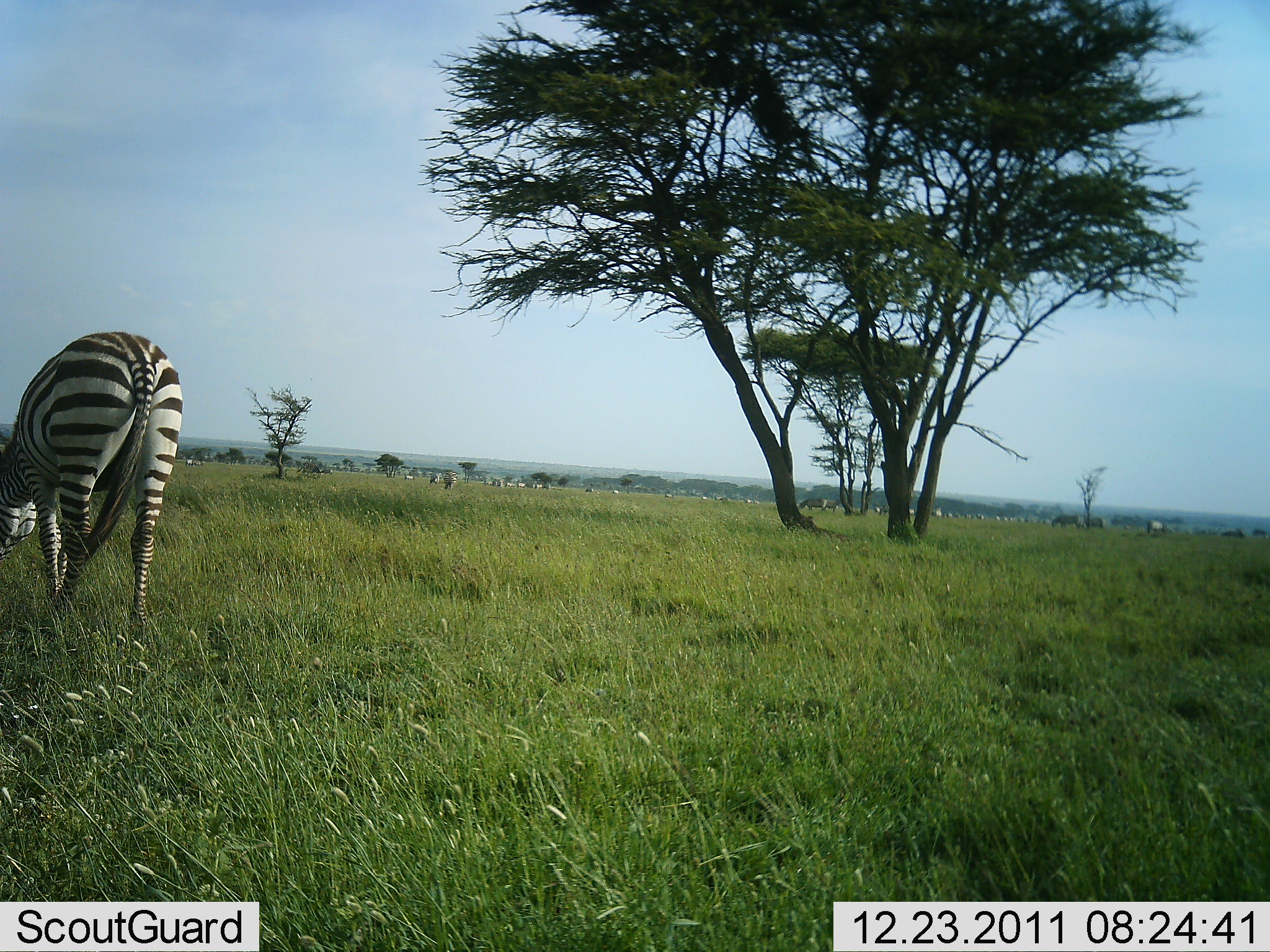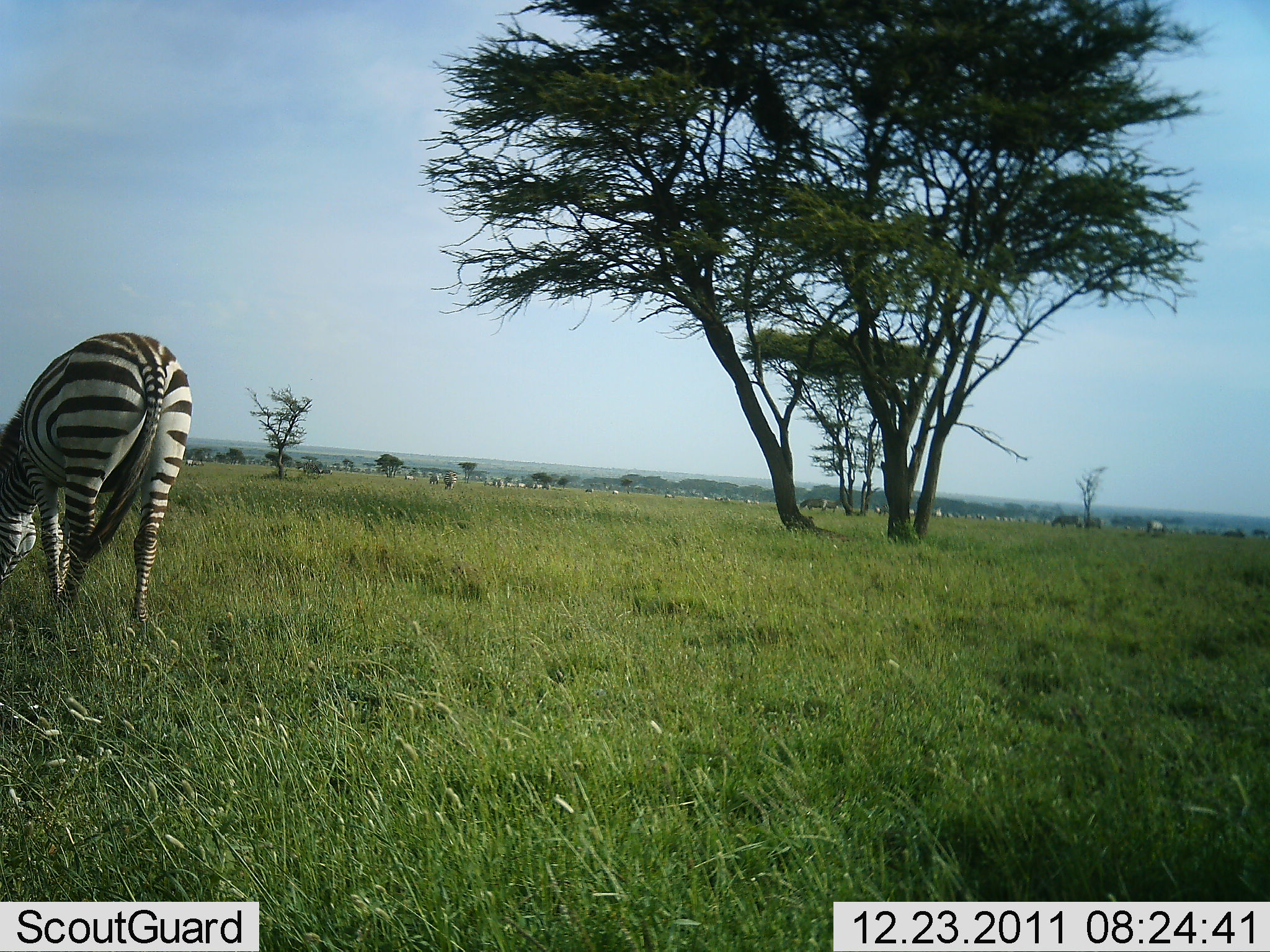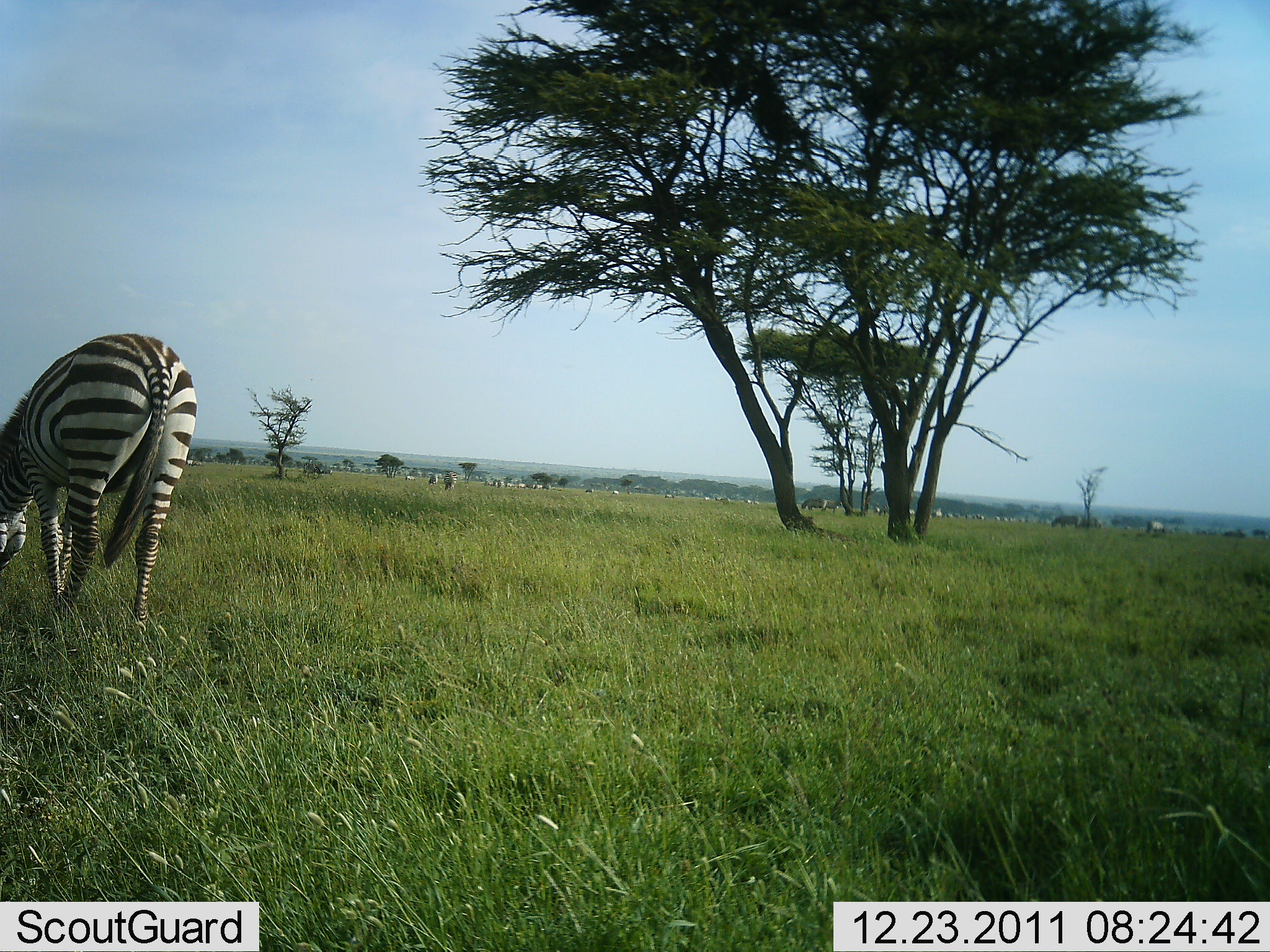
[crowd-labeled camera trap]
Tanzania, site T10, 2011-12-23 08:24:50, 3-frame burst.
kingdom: Animalia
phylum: Chordata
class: Mammalia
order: Perissodactyla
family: Equidae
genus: Equus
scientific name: Equus quagga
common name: plains zebra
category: zebra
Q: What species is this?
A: Zebra (plains zebra) (Equus quagga).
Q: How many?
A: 1.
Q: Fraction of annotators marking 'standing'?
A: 17%.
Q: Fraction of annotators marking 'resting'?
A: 0%.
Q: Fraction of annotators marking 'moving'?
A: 8%.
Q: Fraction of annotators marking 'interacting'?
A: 0%.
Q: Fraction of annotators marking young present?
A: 0%.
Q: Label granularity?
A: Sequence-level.